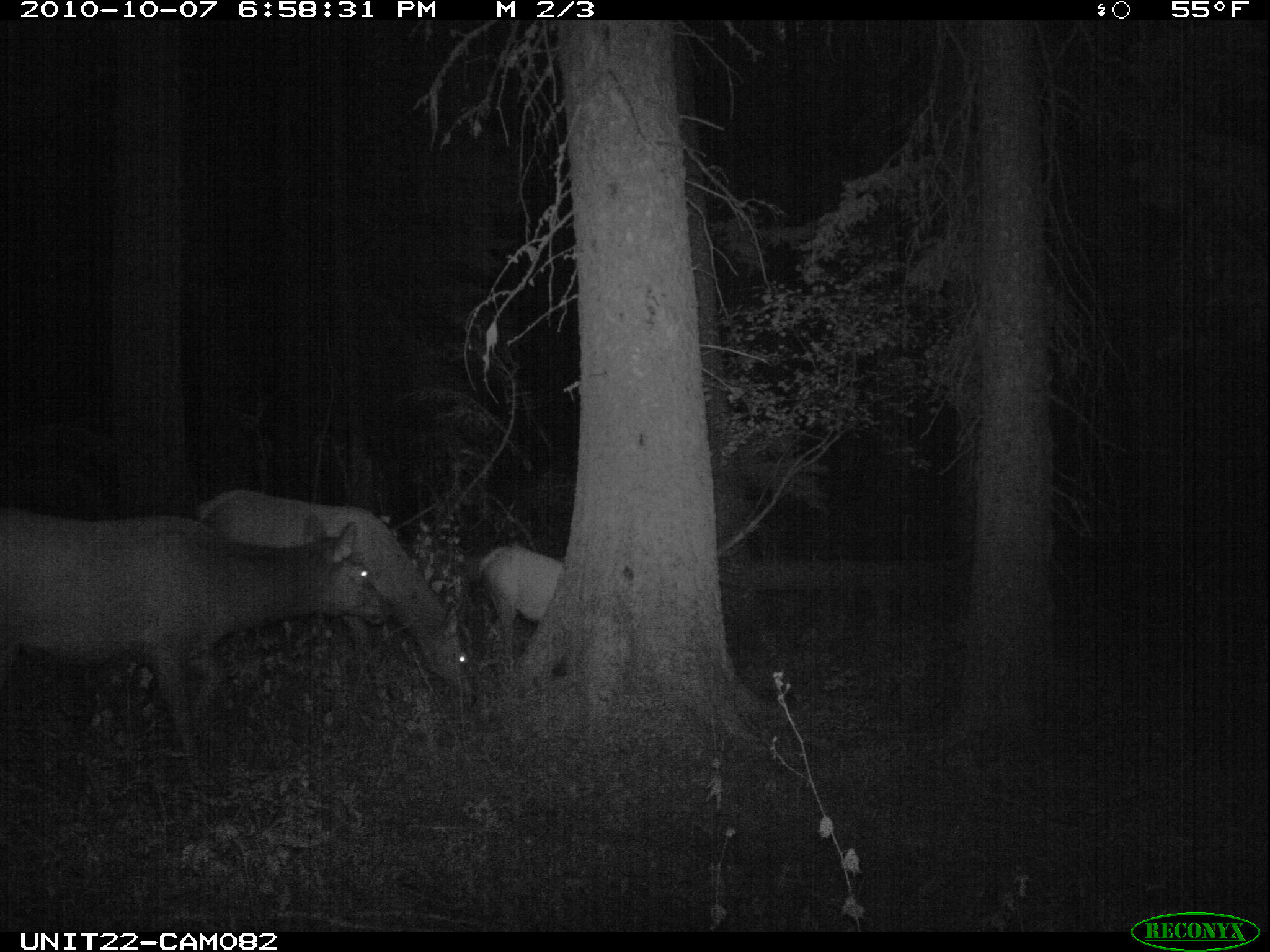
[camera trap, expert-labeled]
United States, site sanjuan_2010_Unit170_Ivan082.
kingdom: Animalia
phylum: Chordata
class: Mammalia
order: Artiodactyla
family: Cervidae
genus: Cervus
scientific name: Cervus elaphus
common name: red deer